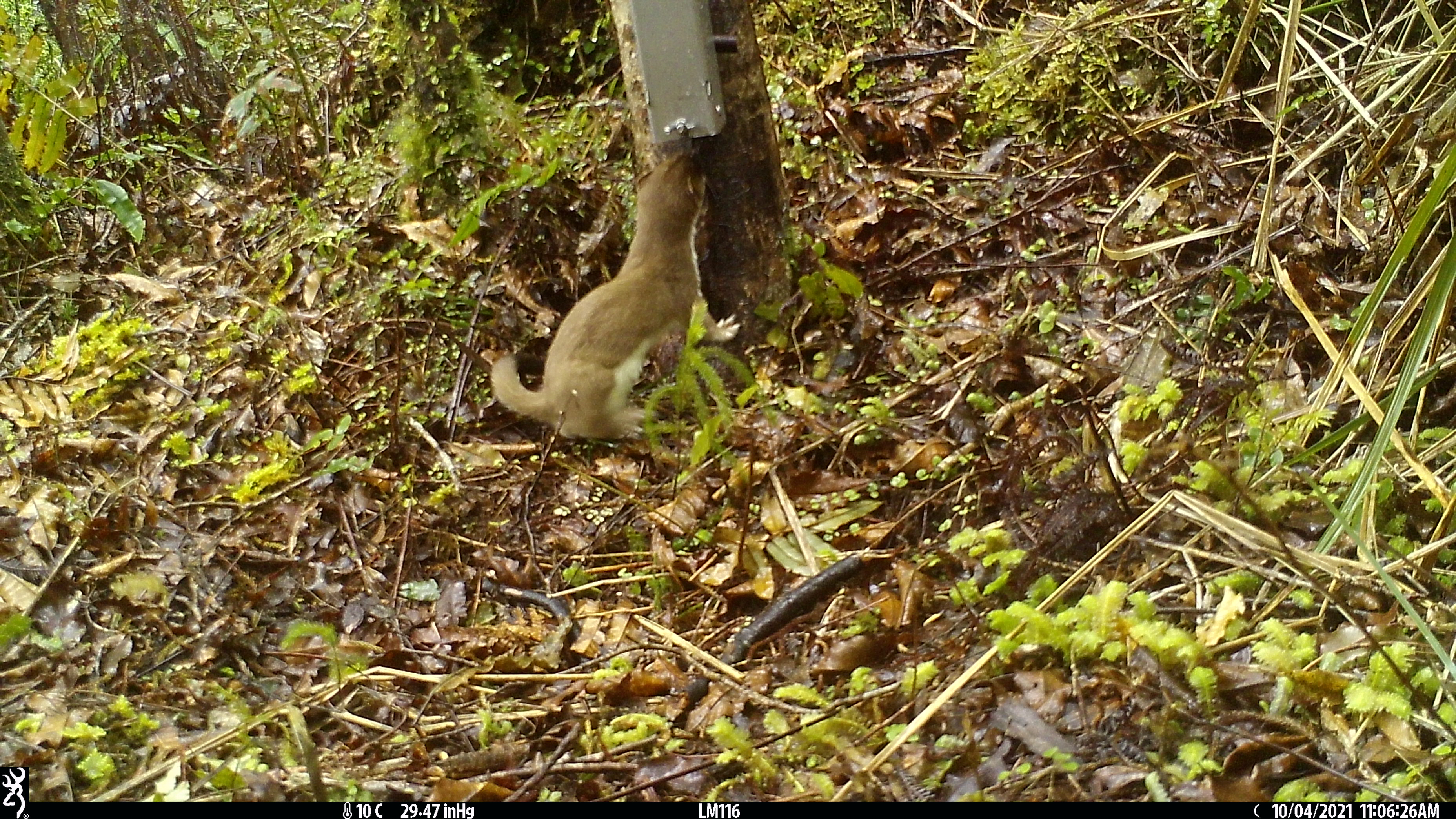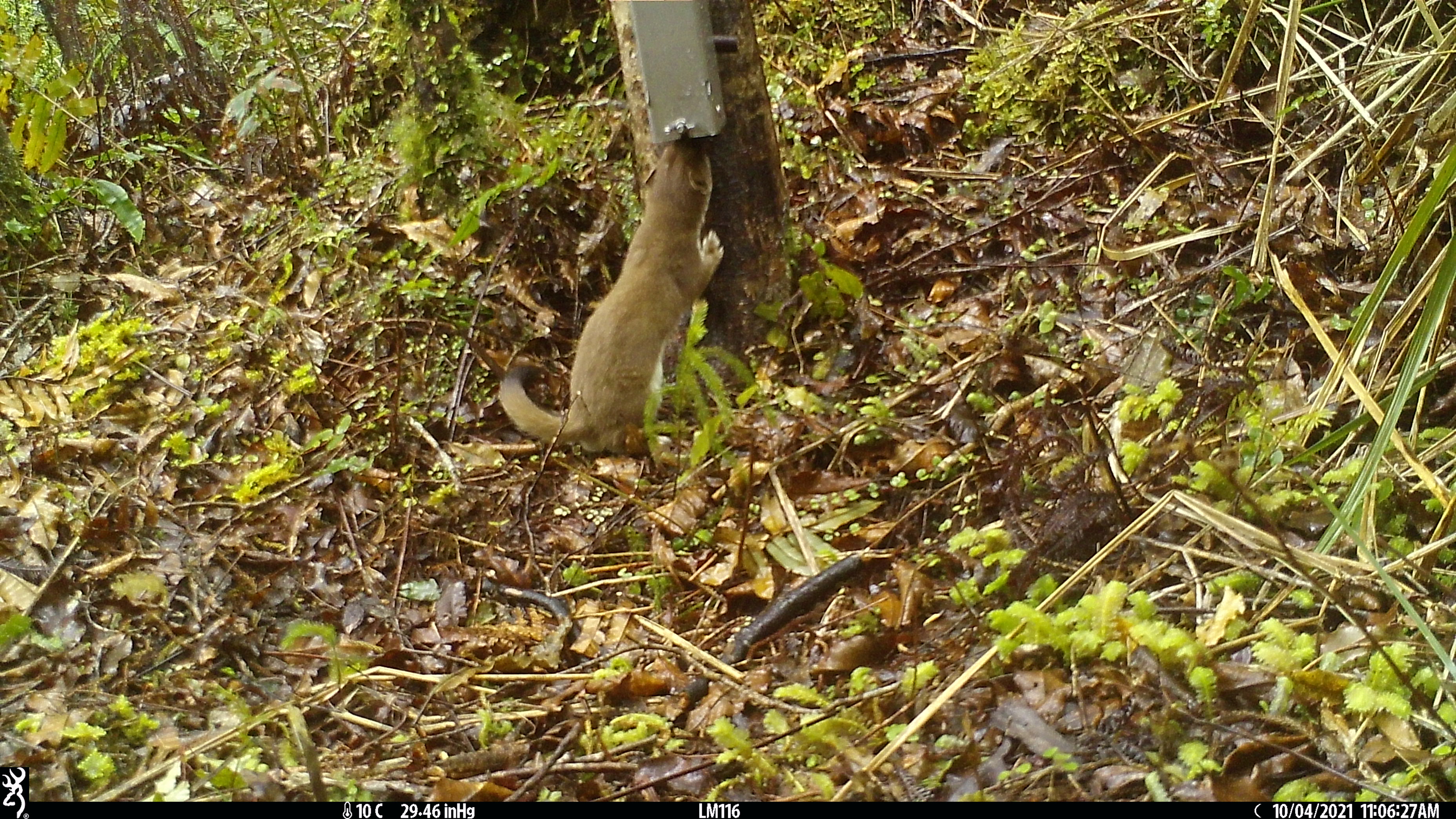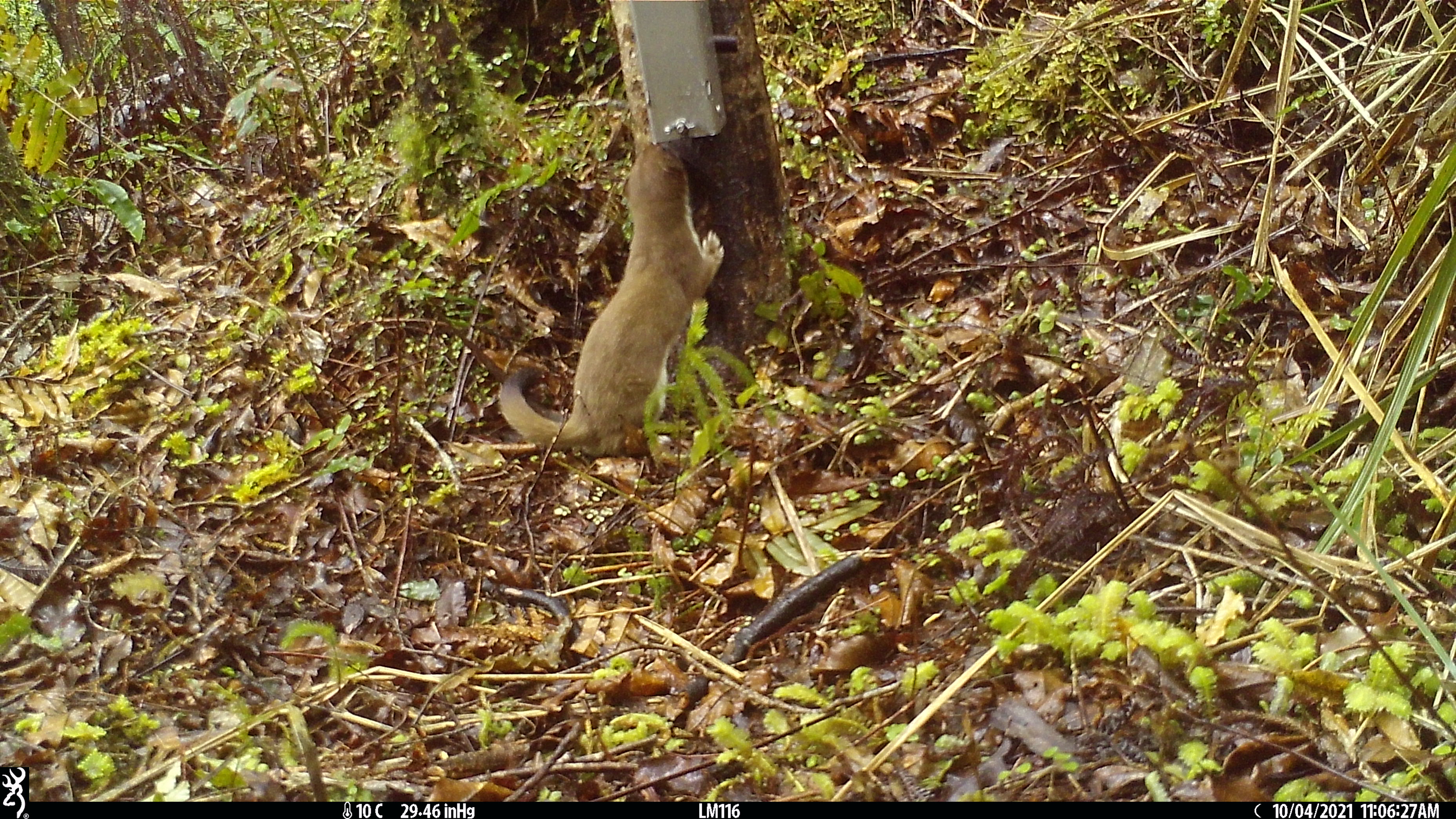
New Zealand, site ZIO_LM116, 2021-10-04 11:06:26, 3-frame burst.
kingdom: Animalia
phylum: Chordata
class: Mammalia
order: Carnivora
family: Mustelidae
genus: Mustela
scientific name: Mustela erminea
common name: stoat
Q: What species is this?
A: Stoat (Mustela erminea).